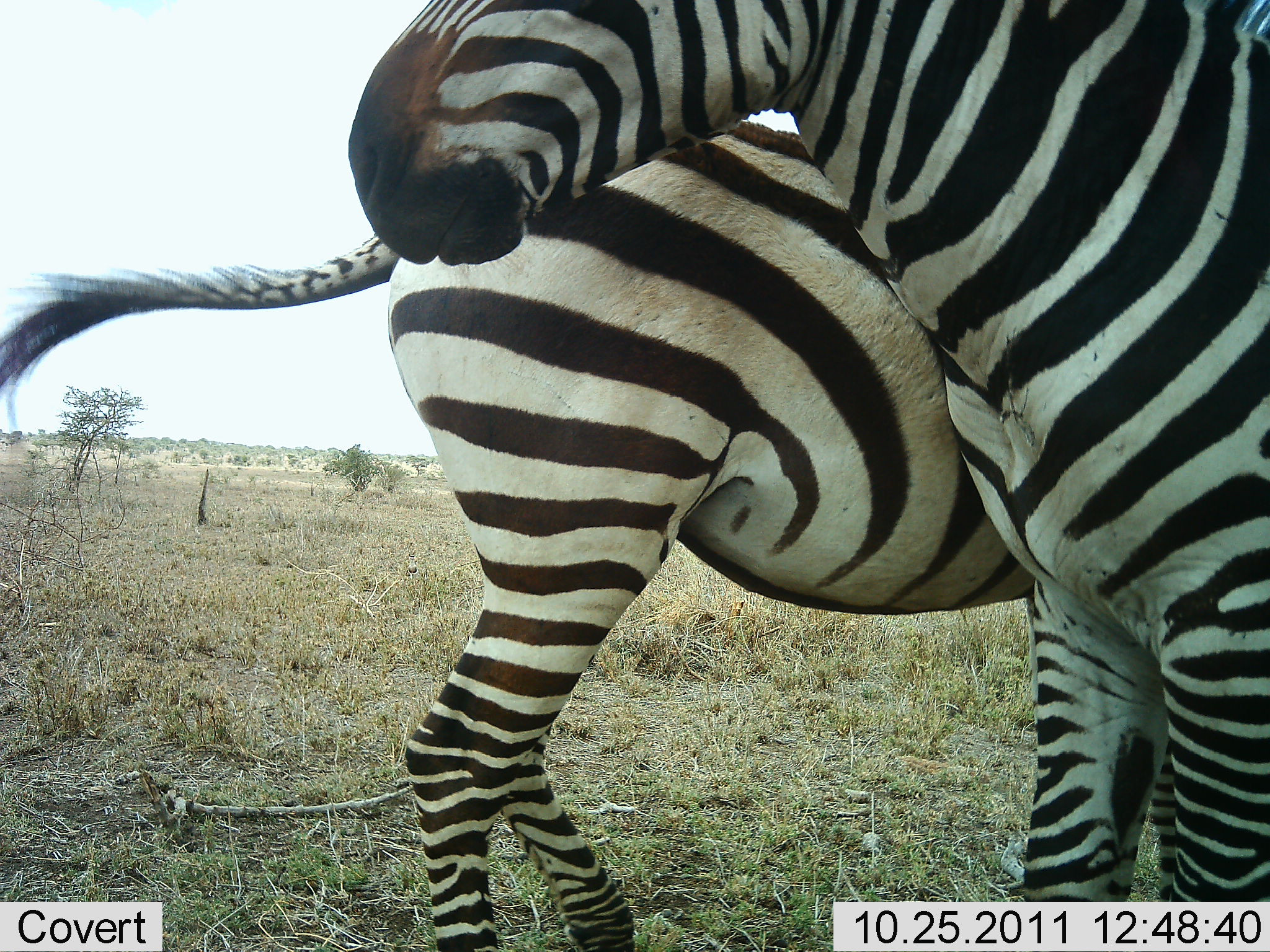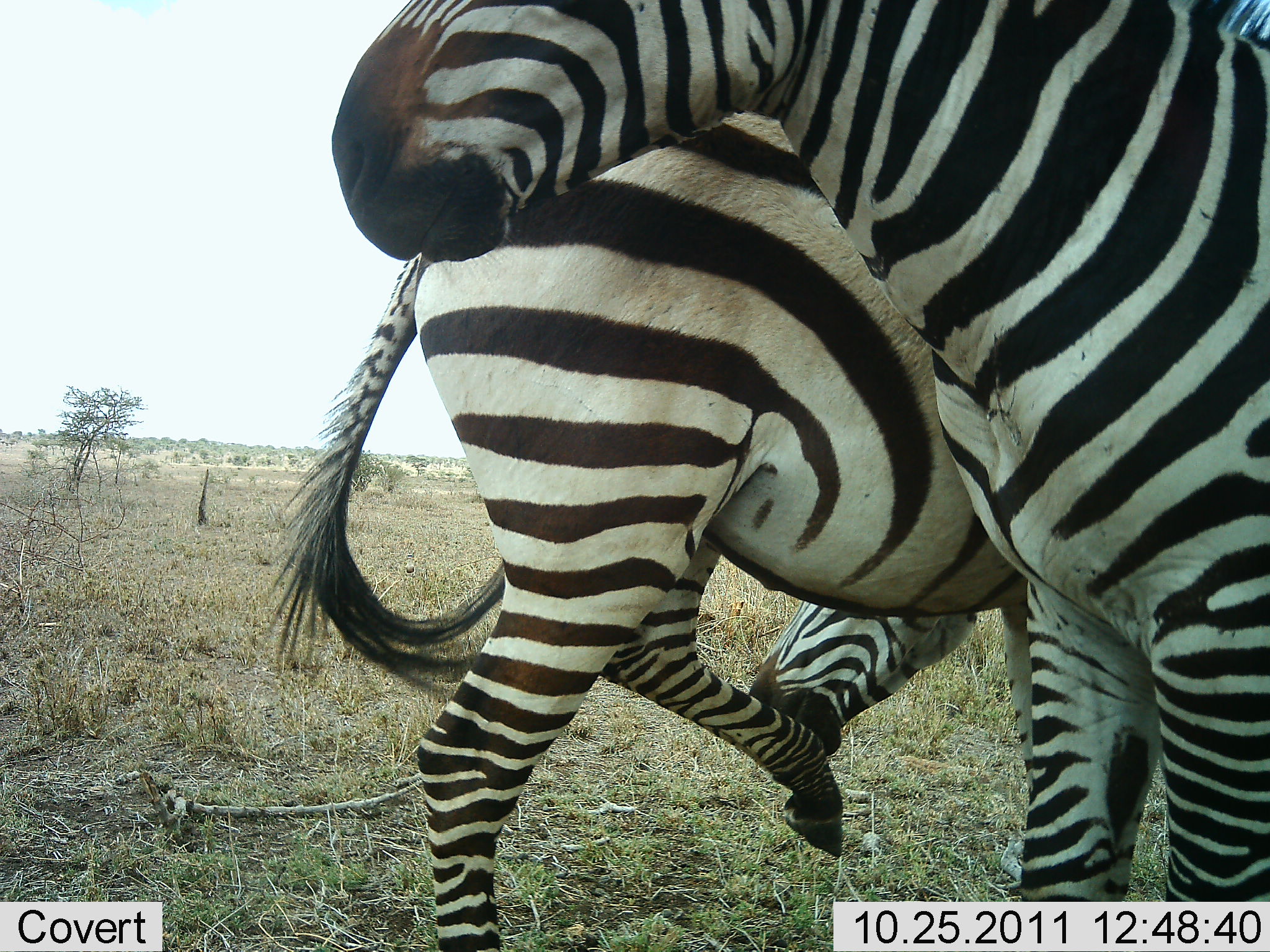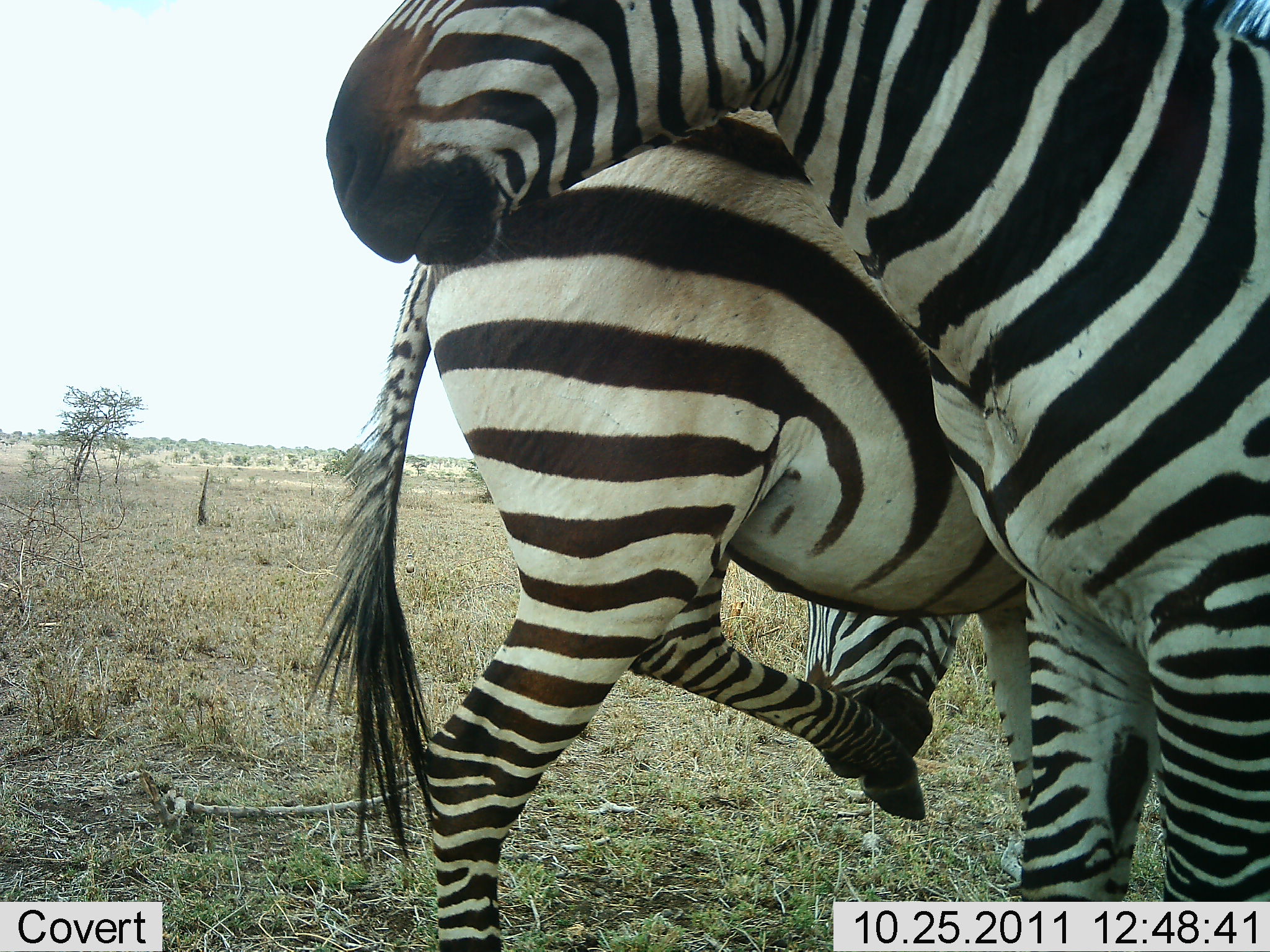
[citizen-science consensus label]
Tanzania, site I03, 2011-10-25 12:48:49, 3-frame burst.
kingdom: Animalia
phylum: Chordata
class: Mammalia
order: Perissodactyla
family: Equidae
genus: Equus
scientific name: Equus quagga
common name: plains zebra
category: zebra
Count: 2.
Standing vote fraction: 69%.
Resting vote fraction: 19%.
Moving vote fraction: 12%.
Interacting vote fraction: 31%.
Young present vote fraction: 0%.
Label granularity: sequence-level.